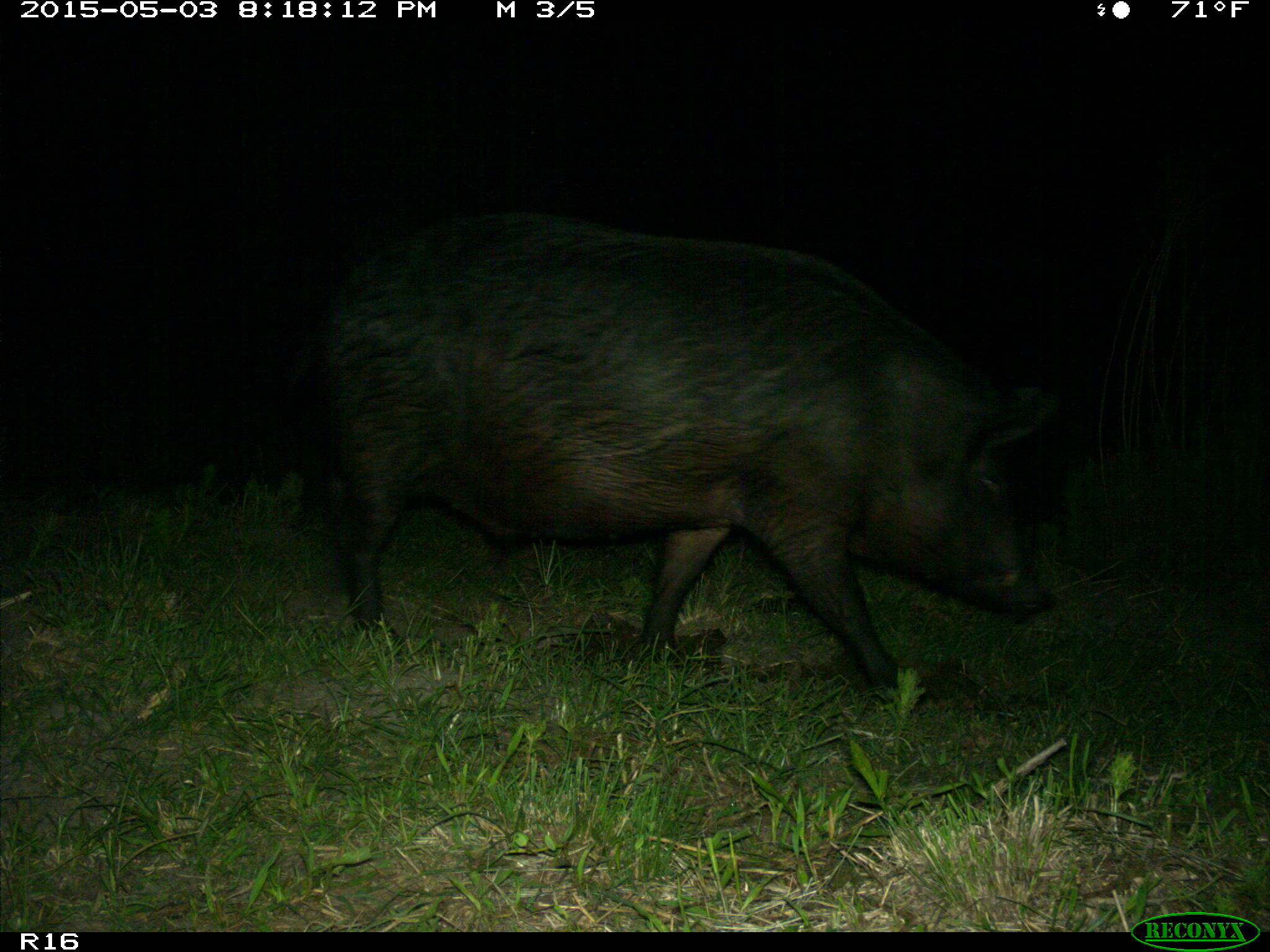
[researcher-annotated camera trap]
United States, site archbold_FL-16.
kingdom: Animalia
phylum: Chordata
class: Mammalia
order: Artiodactyla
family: Suidae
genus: Sus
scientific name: Sus scrofa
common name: wild boar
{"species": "Sus scrofa (wild boar)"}